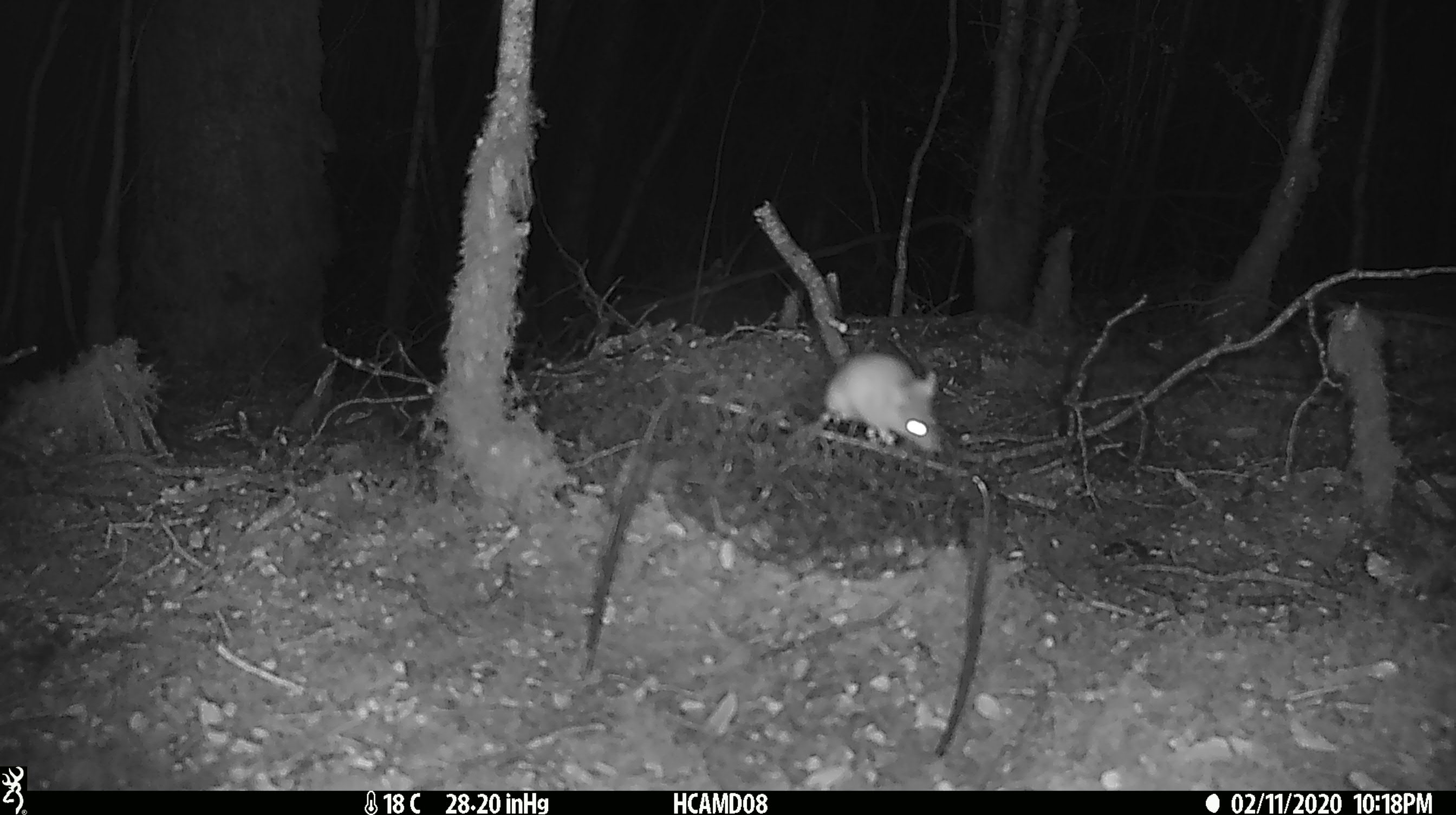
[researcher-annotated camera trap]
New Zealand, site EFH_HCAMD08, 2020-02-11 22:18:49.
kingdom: Animalia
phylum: Chordata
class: Mammalia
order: Rodentia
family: Muridae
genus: Mus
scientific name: Mus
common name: mouse